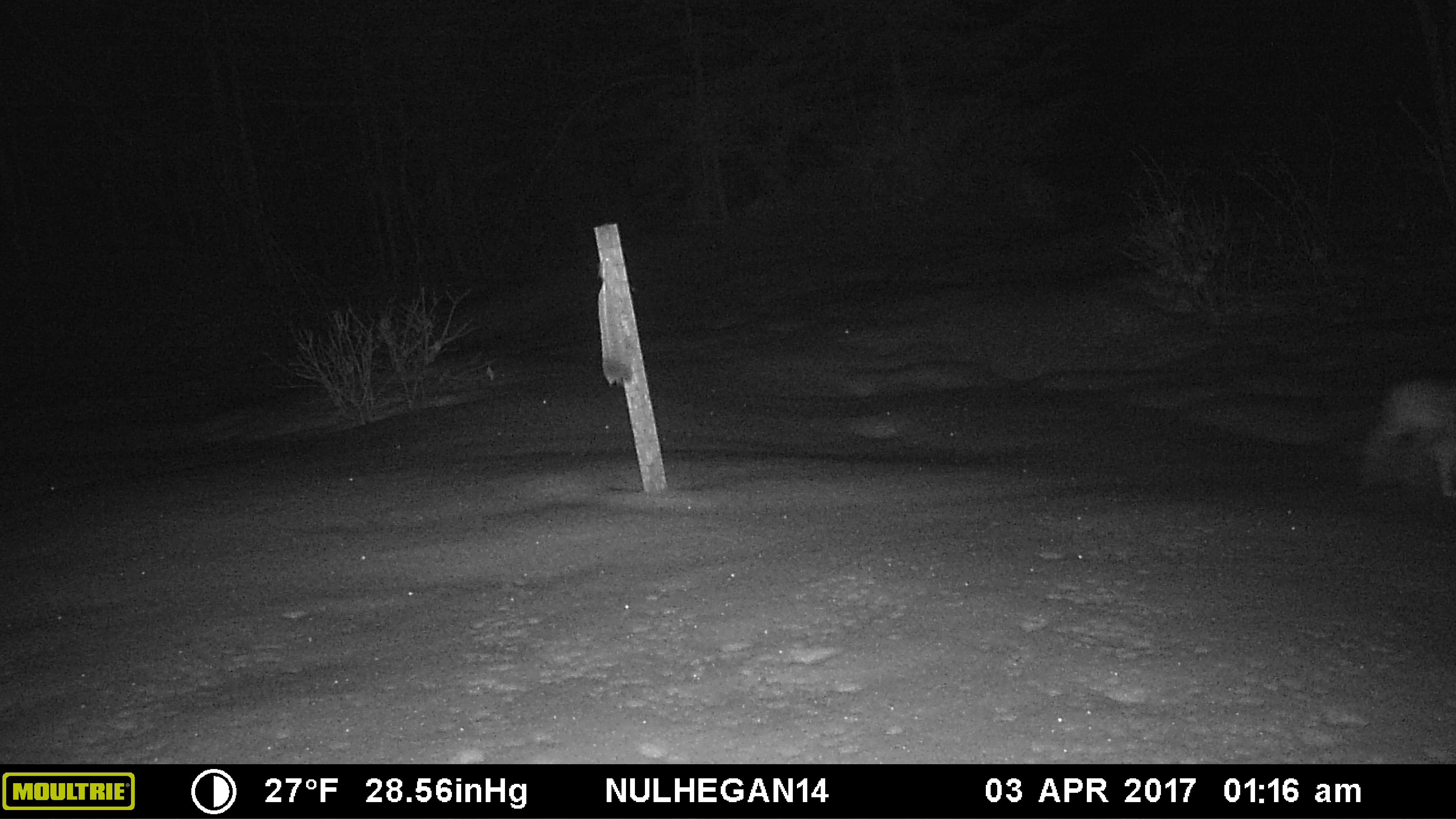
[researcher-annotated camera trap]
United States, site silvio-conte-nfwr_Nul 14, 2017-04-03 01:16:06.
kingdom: Animalia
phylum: Chordata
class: Mammalia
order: Lagomorpha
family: Leporidae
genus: Lepus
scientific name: Lepus americanus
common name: snowshoe hare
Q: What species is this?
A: Snowshoe hare (Lepus americanus).